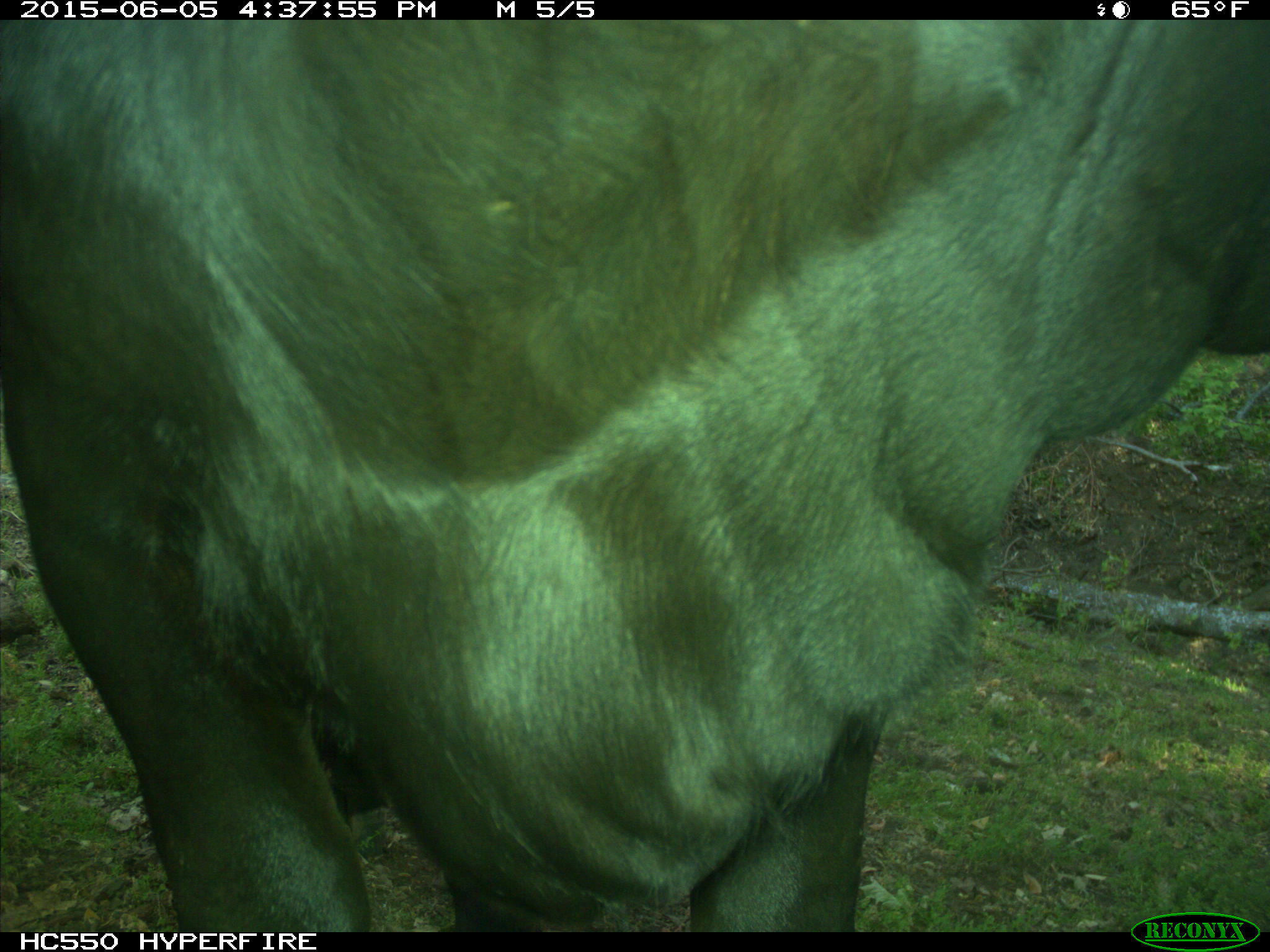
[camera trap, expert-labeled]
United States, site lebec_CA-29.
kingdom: Animalia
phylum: Chordata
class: Mammalia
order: Artiodactyla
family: Bovidae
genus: Bos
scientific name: Bos taurus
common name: domestic cow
Bos taurus (domestic cow).